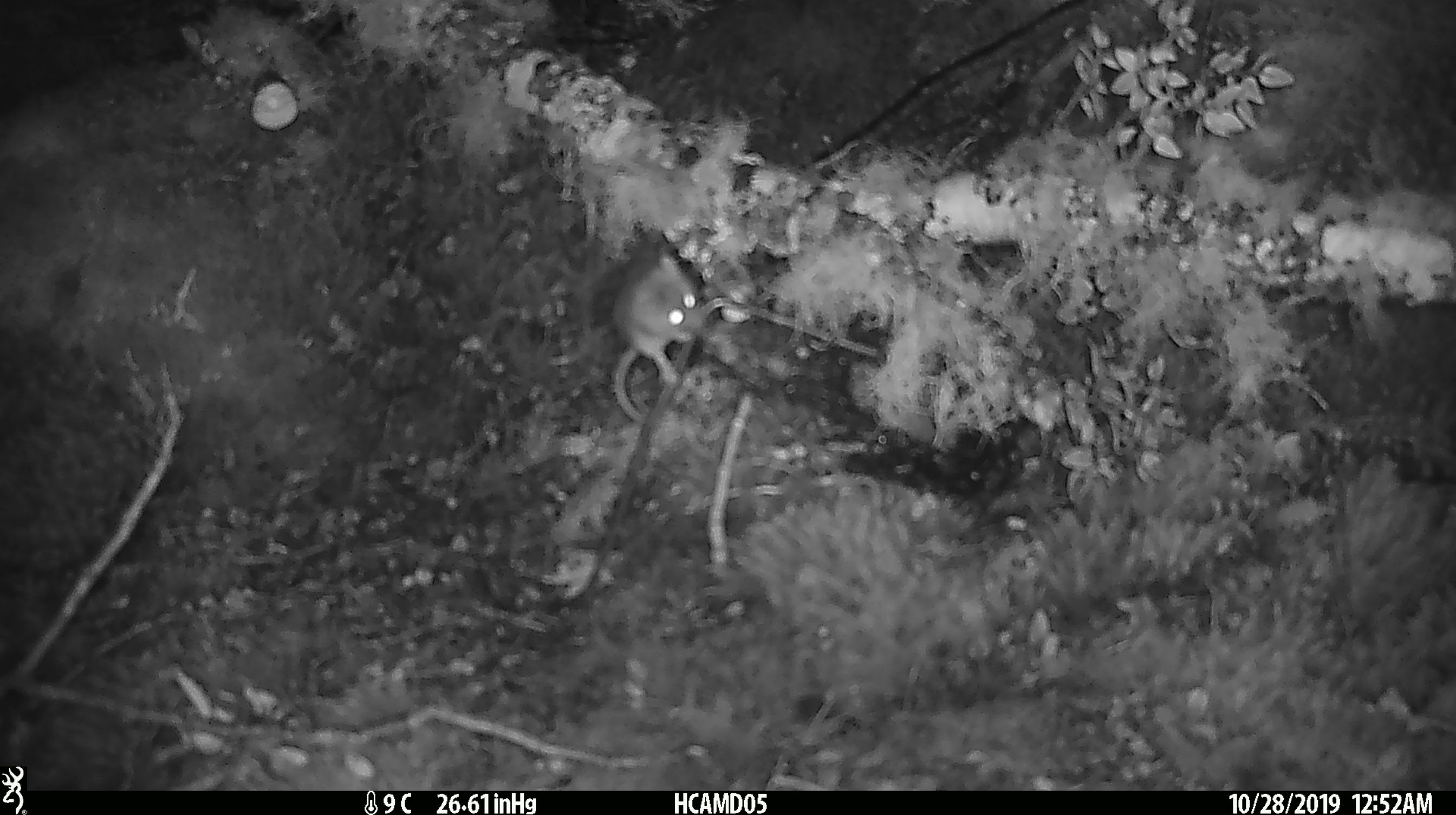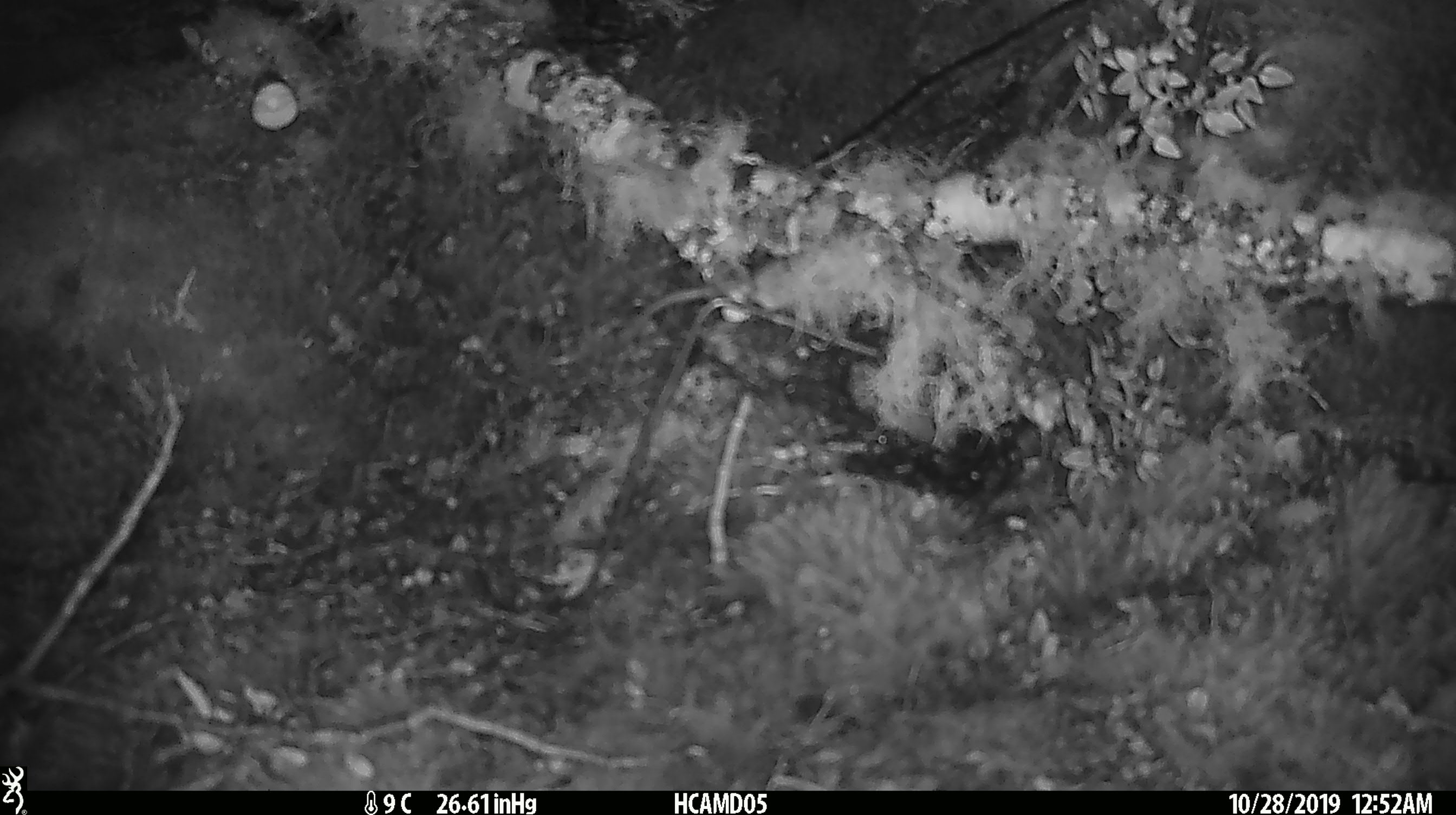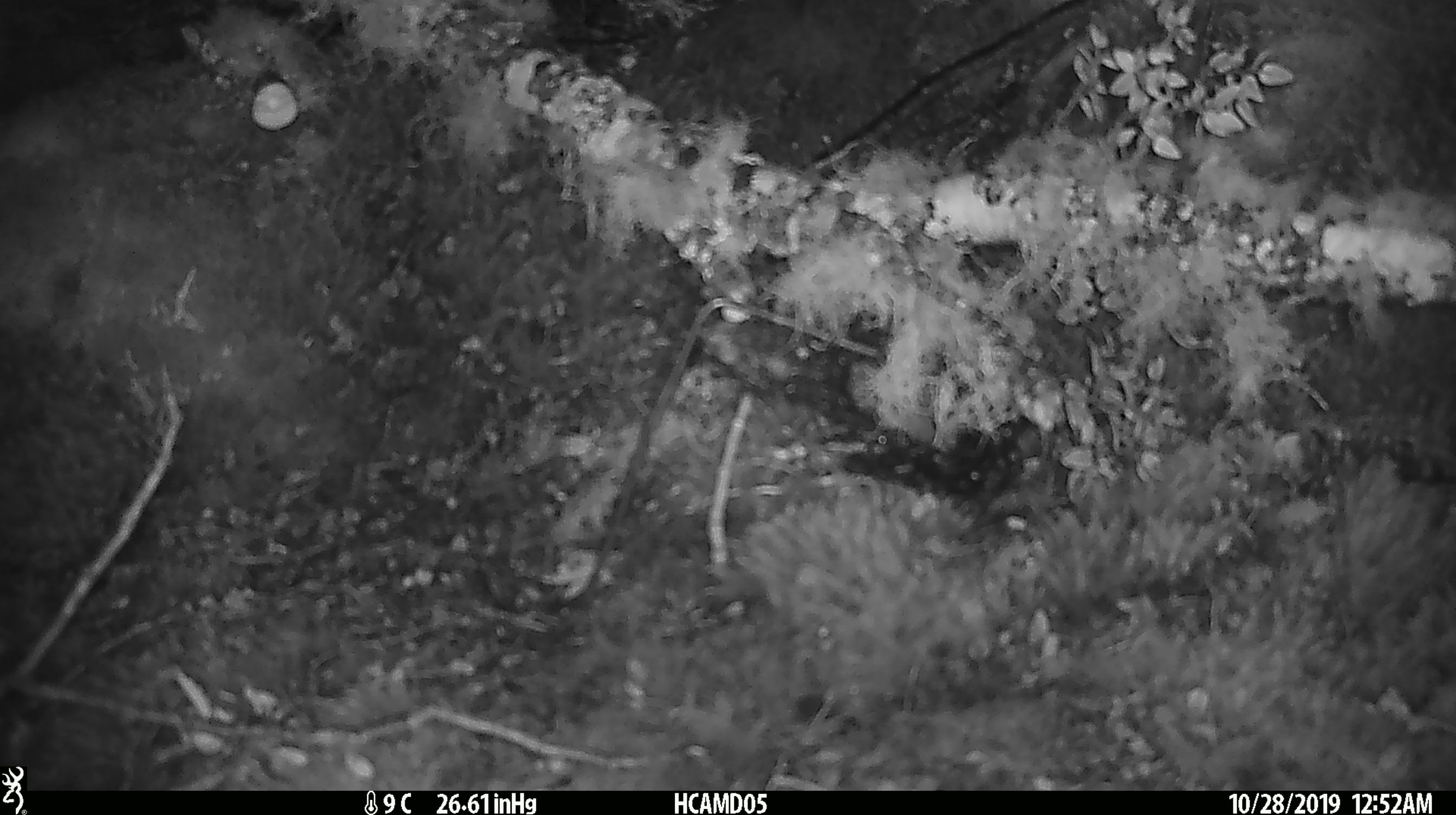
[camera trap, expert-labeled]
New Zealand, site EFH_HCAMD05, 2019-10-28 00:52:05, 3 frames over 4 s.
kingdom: Animalia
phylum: Chordata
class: Mammalia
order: Rodentia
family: Muridae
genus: Mus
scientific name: Mus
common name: mouse